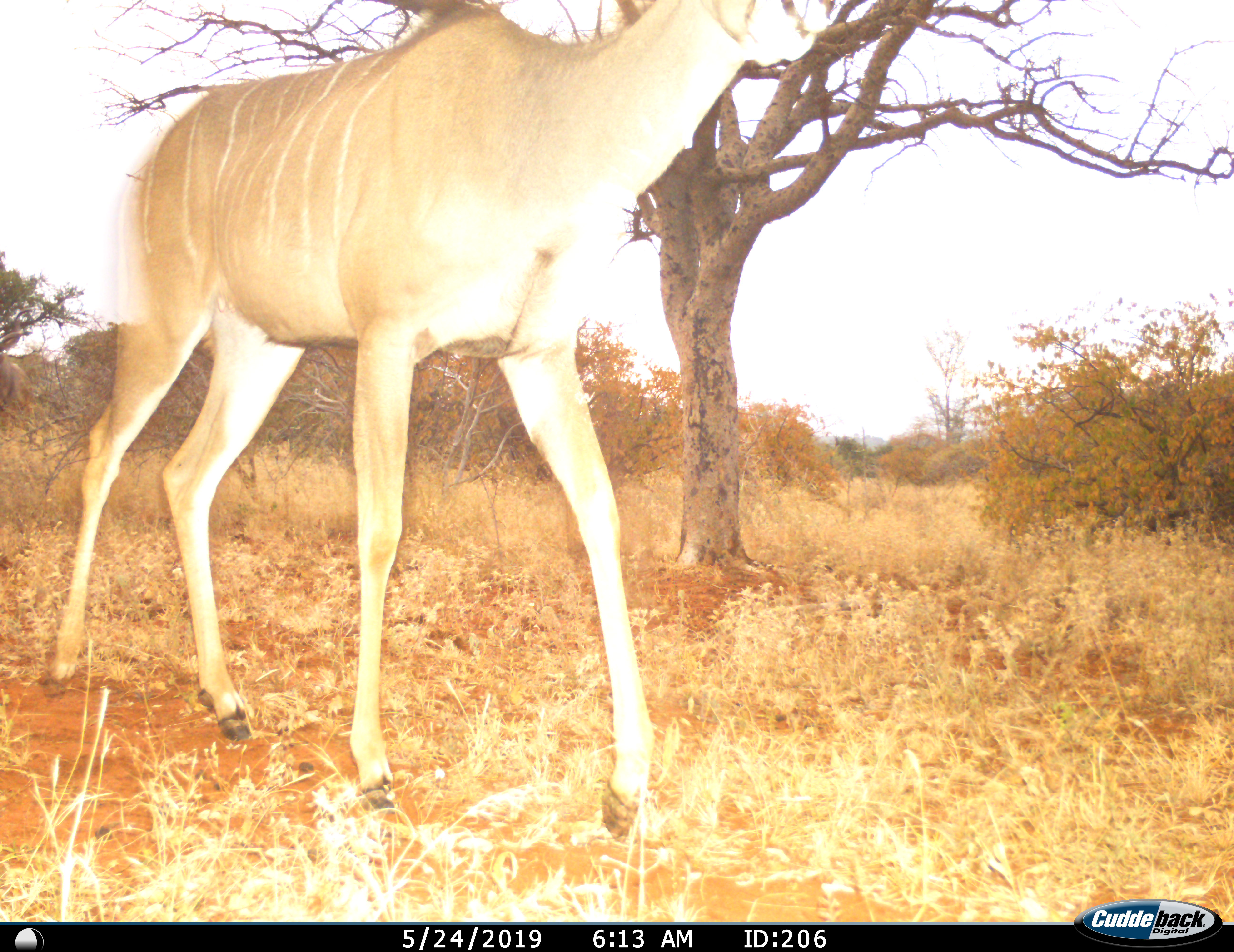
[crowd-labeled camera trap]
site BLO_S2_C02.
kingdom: Animalia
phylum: Chordata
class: Mammalia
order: Artiodactyla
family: Bovidae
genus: Tragelaphus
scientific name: Tragelaphus angasii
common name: nyala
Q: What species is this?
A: Nyala (Tragelaphus angasii).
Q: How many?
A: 1.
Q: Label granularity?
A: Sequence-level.